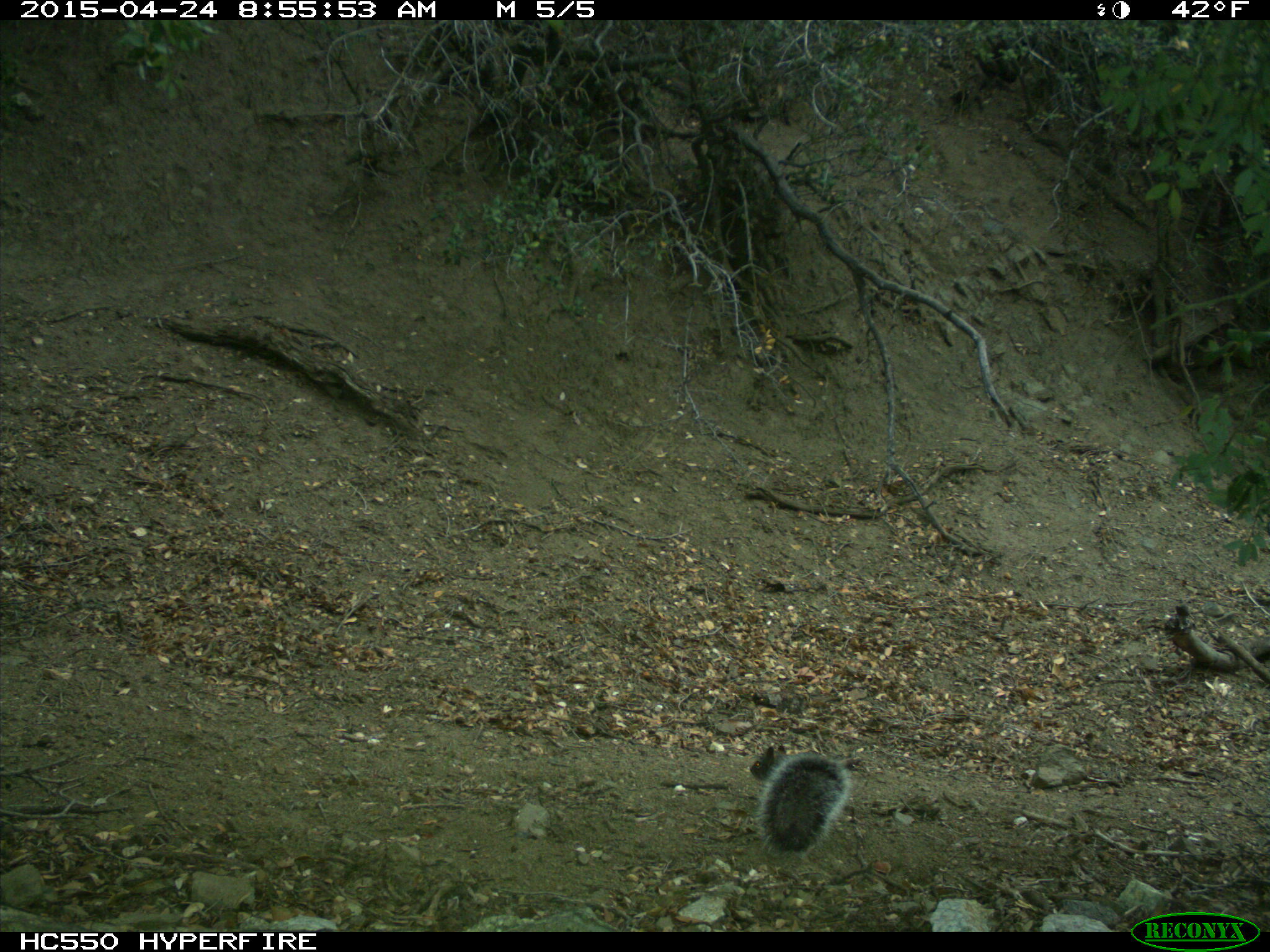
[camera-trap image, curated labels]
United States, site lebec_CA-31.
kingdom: Animalia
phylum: Chordata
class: Mammalia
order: Rodentia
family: Sciuridae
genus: Sciurus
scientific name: Sciurus carolinensis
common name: eastern gray squirrel